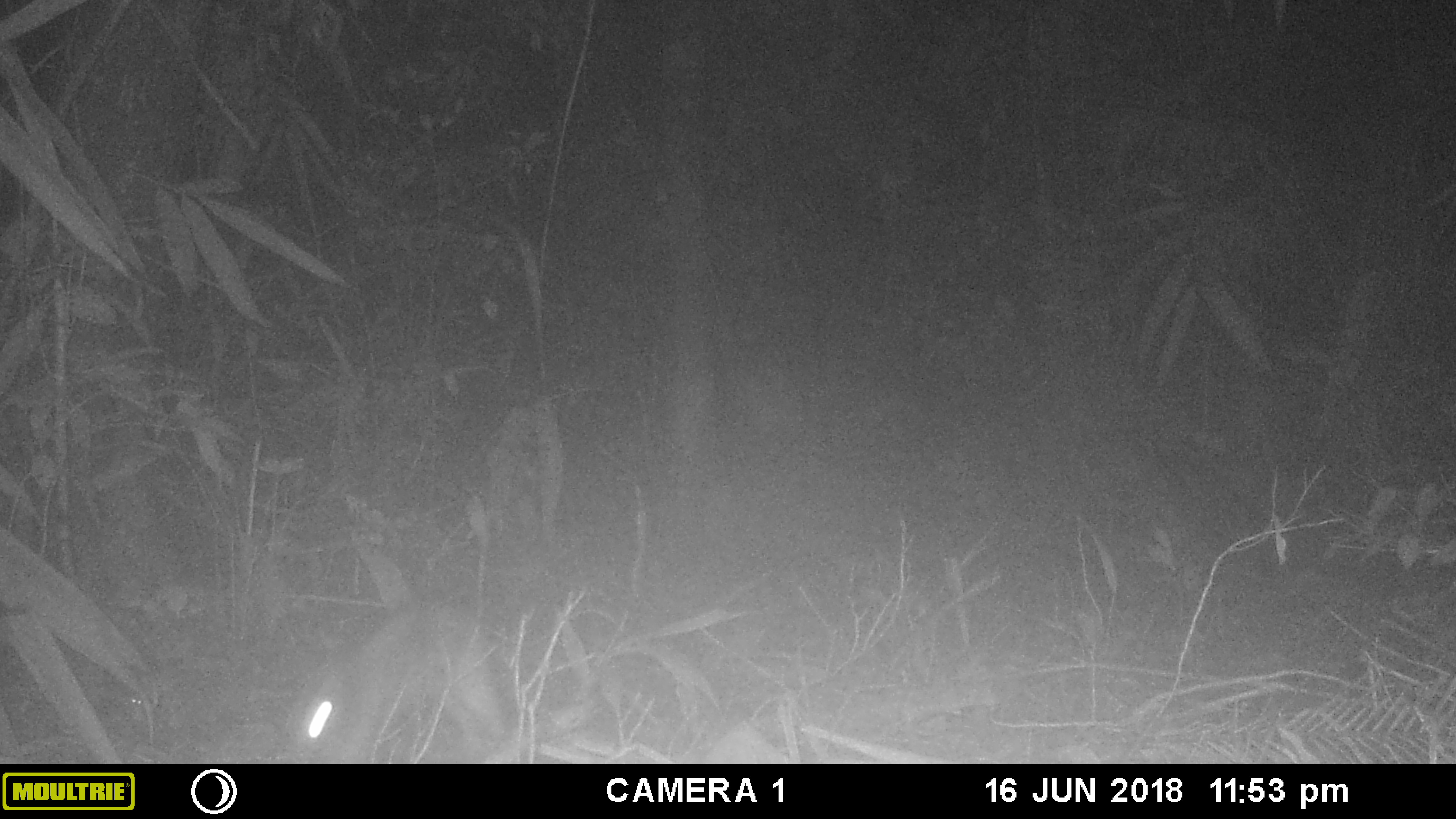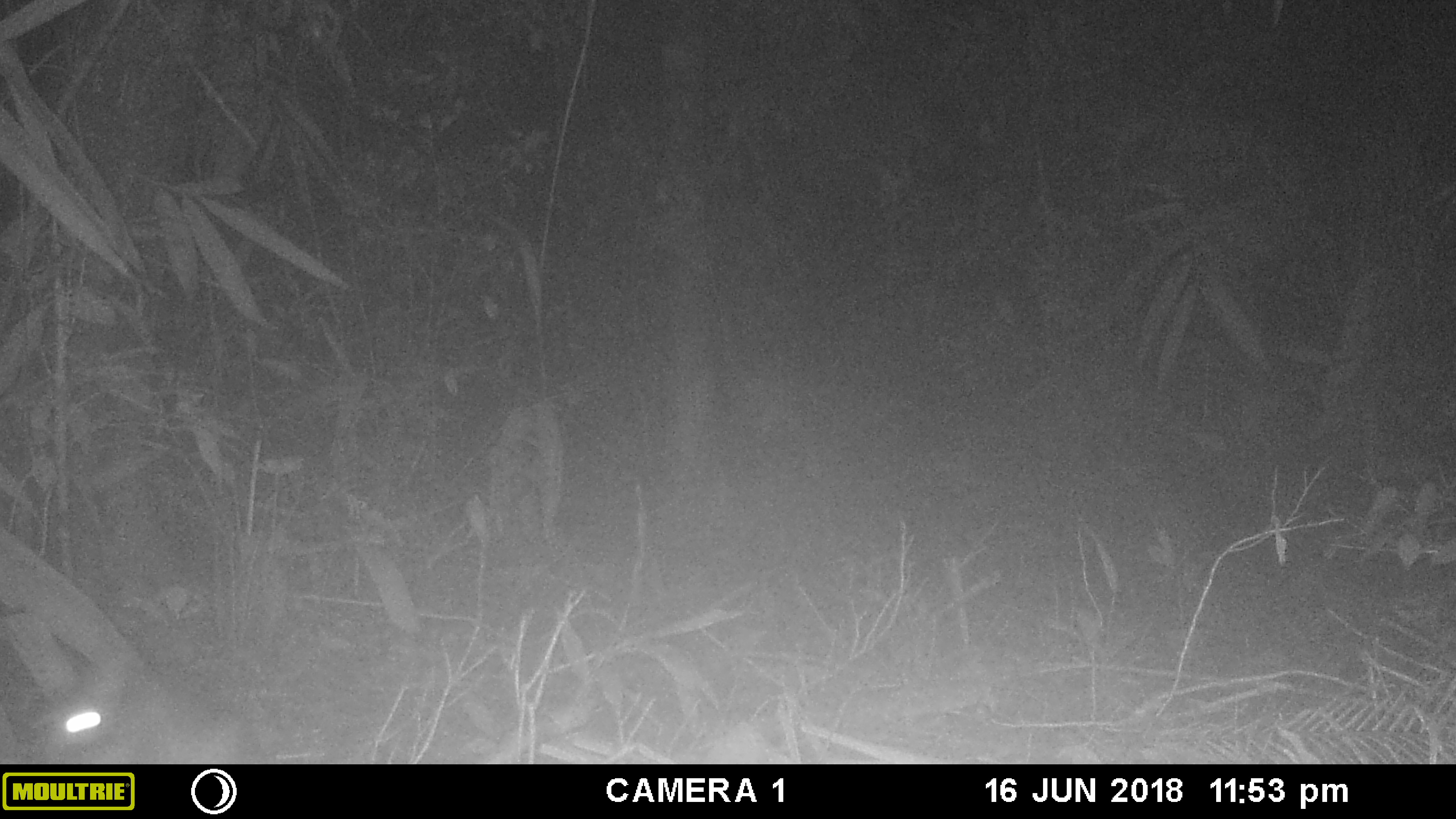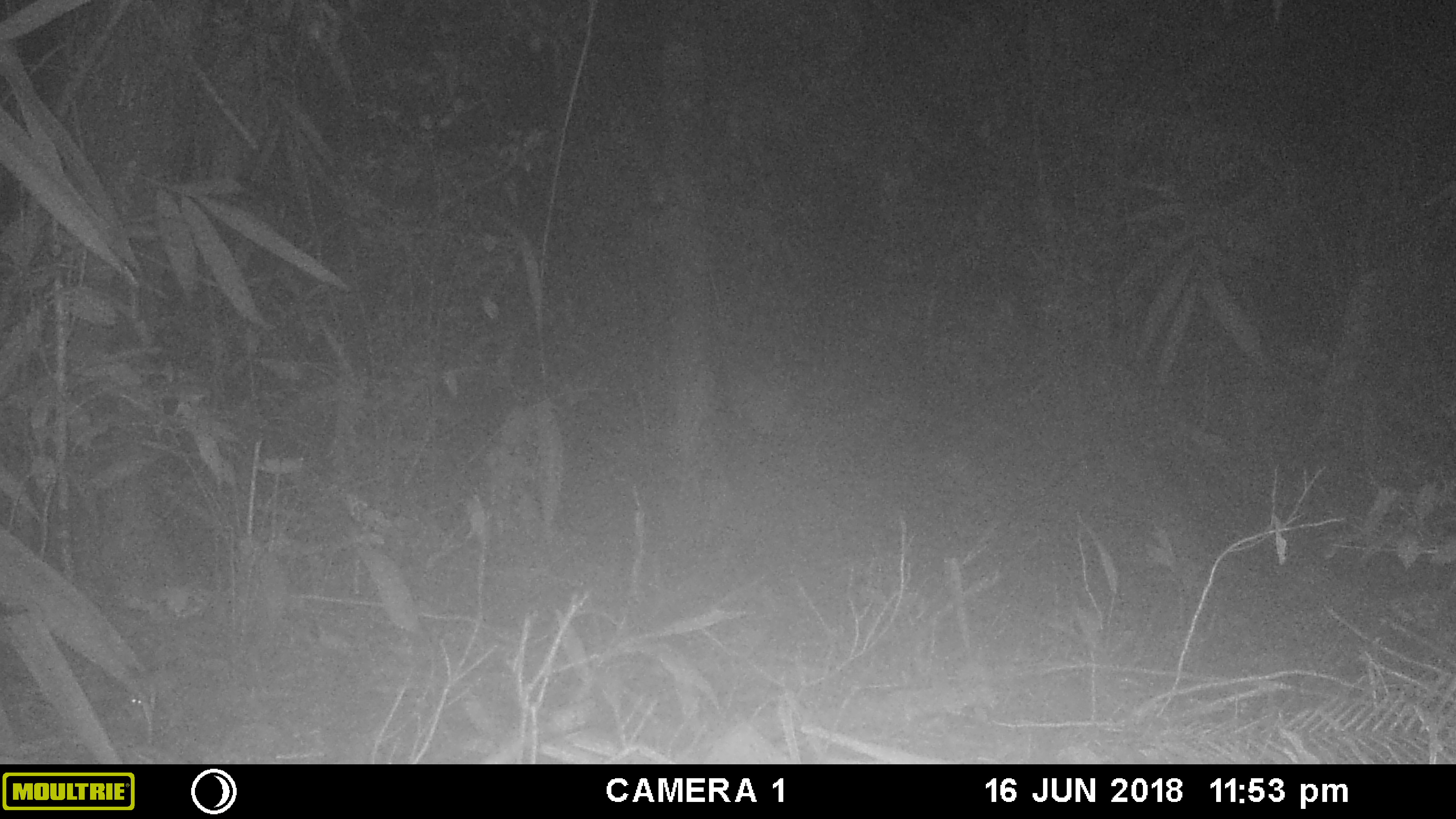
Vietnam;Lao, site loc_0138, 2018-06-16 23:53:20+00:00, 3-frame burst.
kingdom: Animalia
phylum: Chordata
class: Mammalia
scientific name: Mammalia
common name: mammal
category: unidentified small mammal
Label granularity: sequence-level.